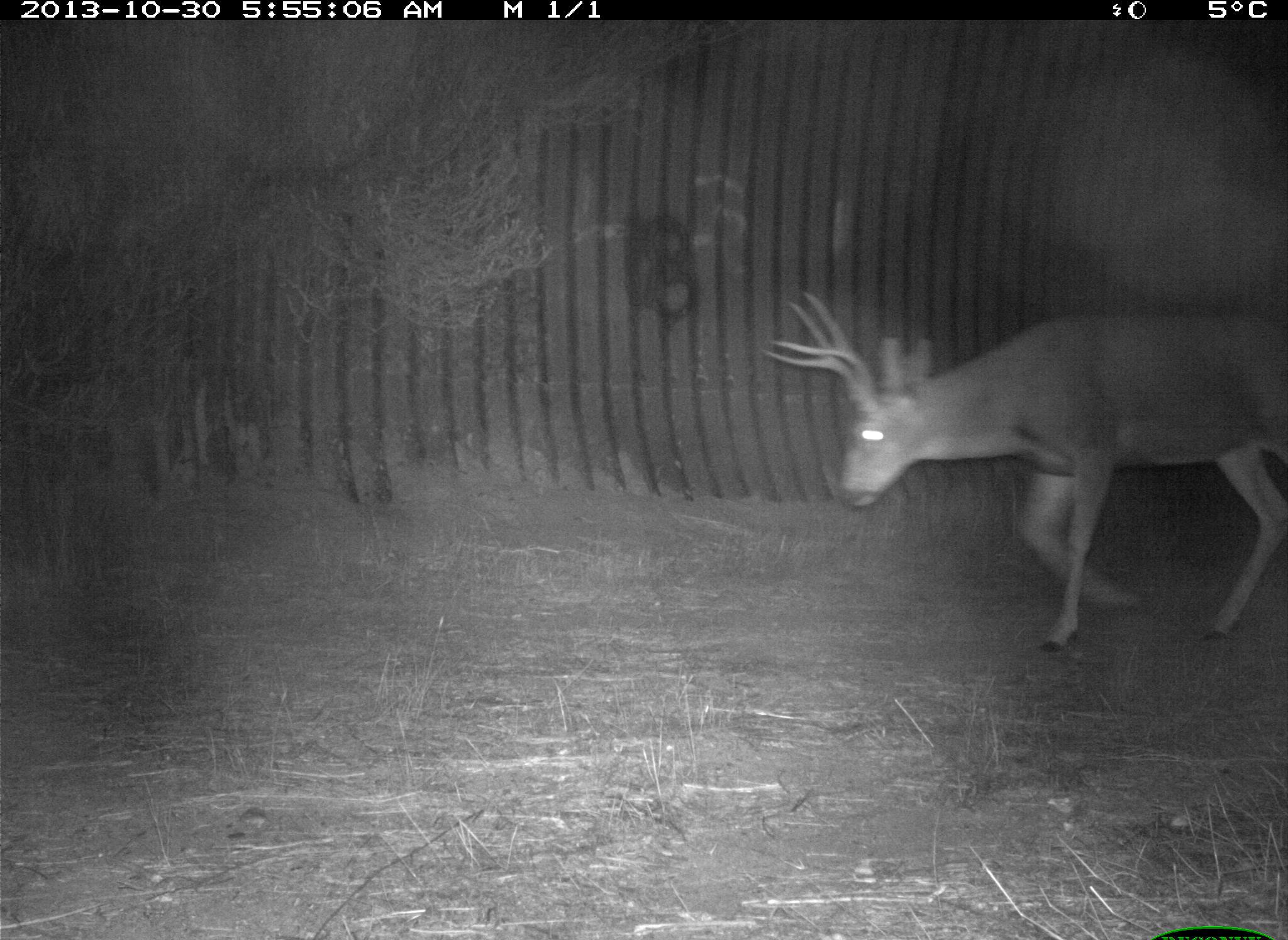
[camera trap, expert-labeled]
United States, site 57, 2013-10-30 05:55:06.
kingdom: Animalia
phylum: Chordata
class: Mammalia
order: Artiodactyla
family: Cervidae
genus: Odocoileus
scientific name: Odocoileus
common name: deer